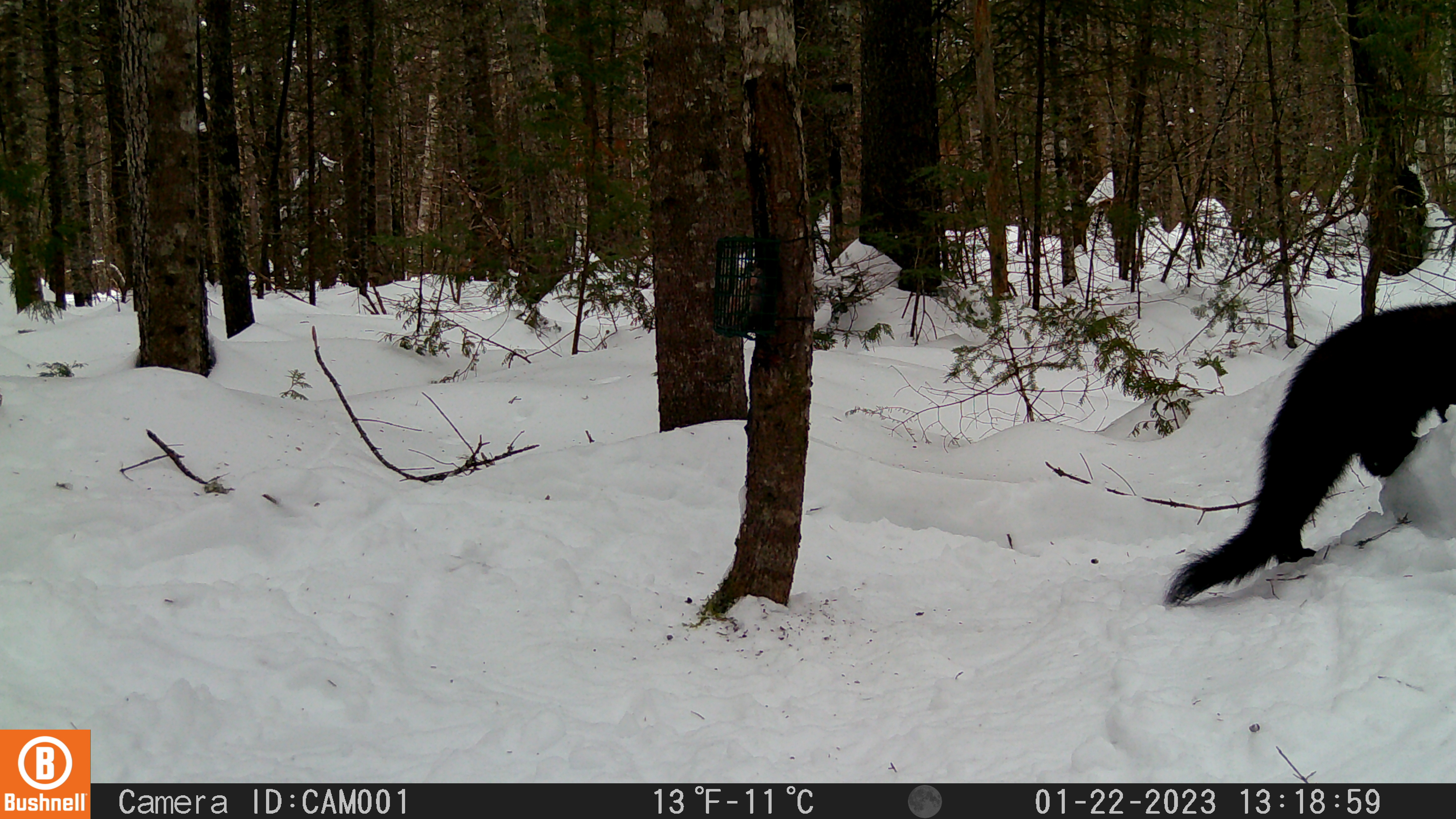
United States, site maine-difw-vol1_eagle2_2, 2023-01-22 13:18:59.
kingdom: Animalia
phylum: Chordata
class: Mammalia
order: Carnivora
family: Mustelidae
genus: Pekania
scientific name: Pekania pennanti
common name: fisher